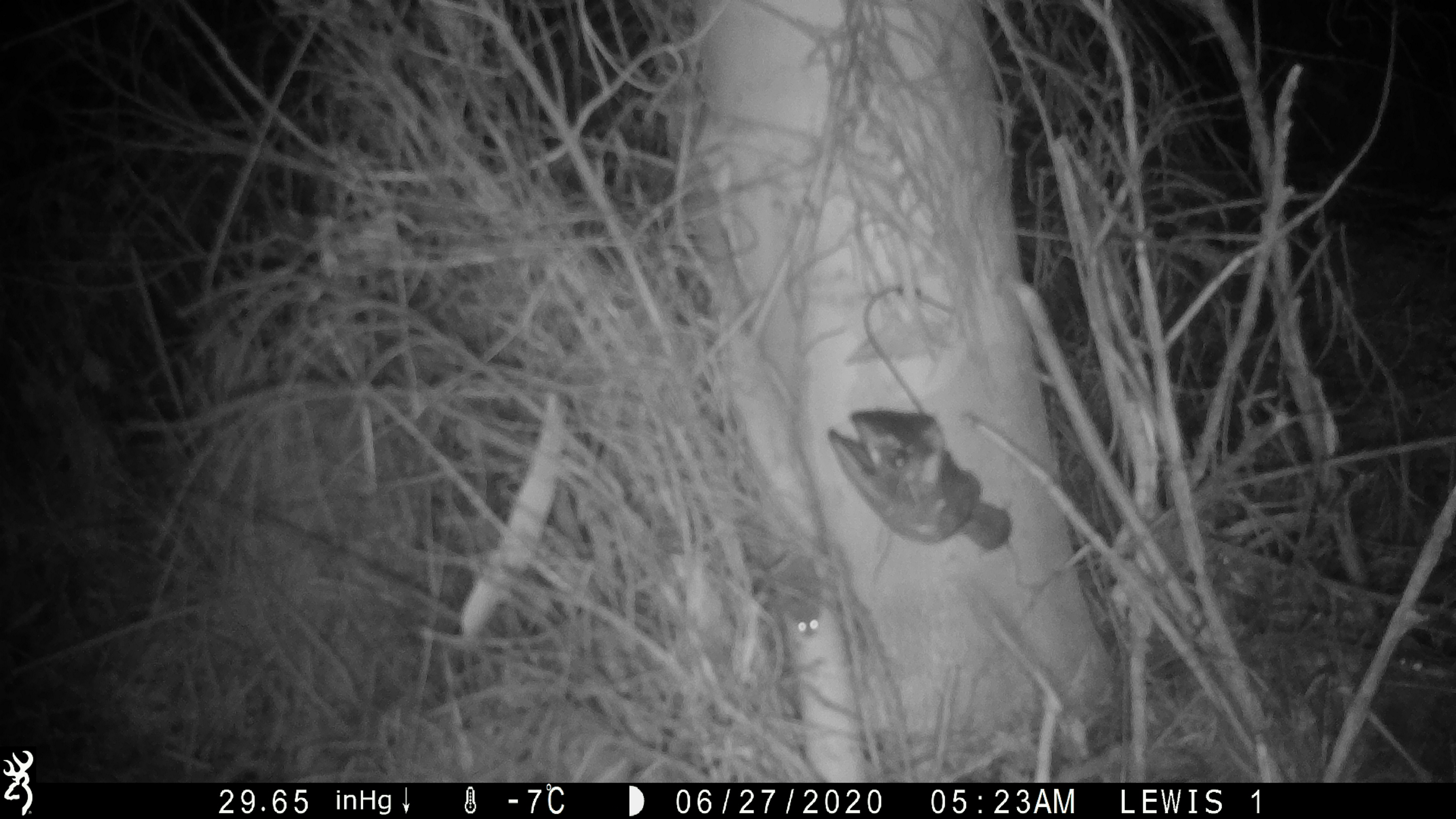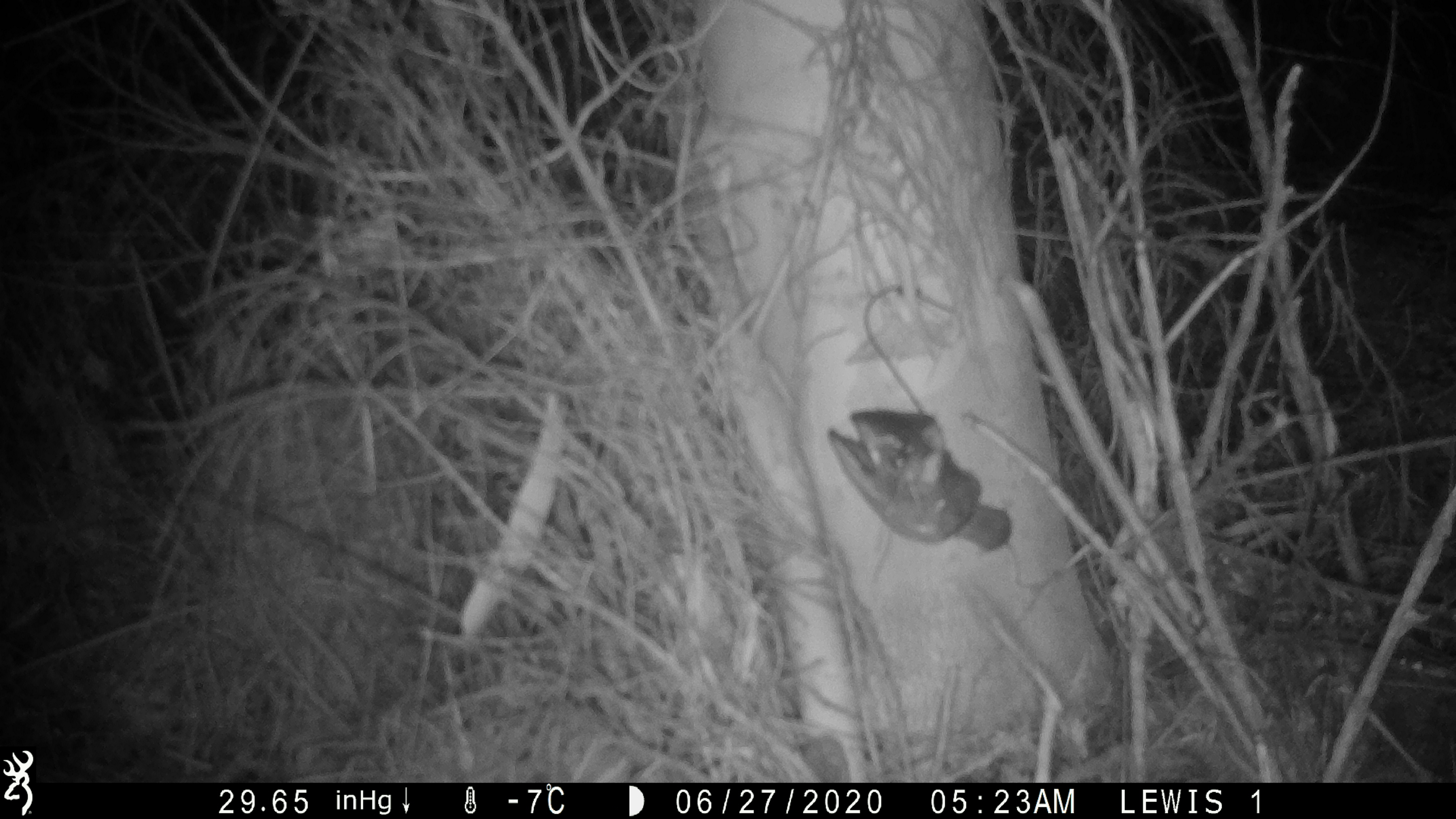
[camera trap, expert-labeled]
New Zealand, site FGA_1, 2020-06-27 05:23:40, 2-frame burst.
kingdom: Animalia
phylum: Chordata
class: Mammalia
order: Rodentia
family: Muridae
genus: Mus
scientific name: Mus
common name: mouse